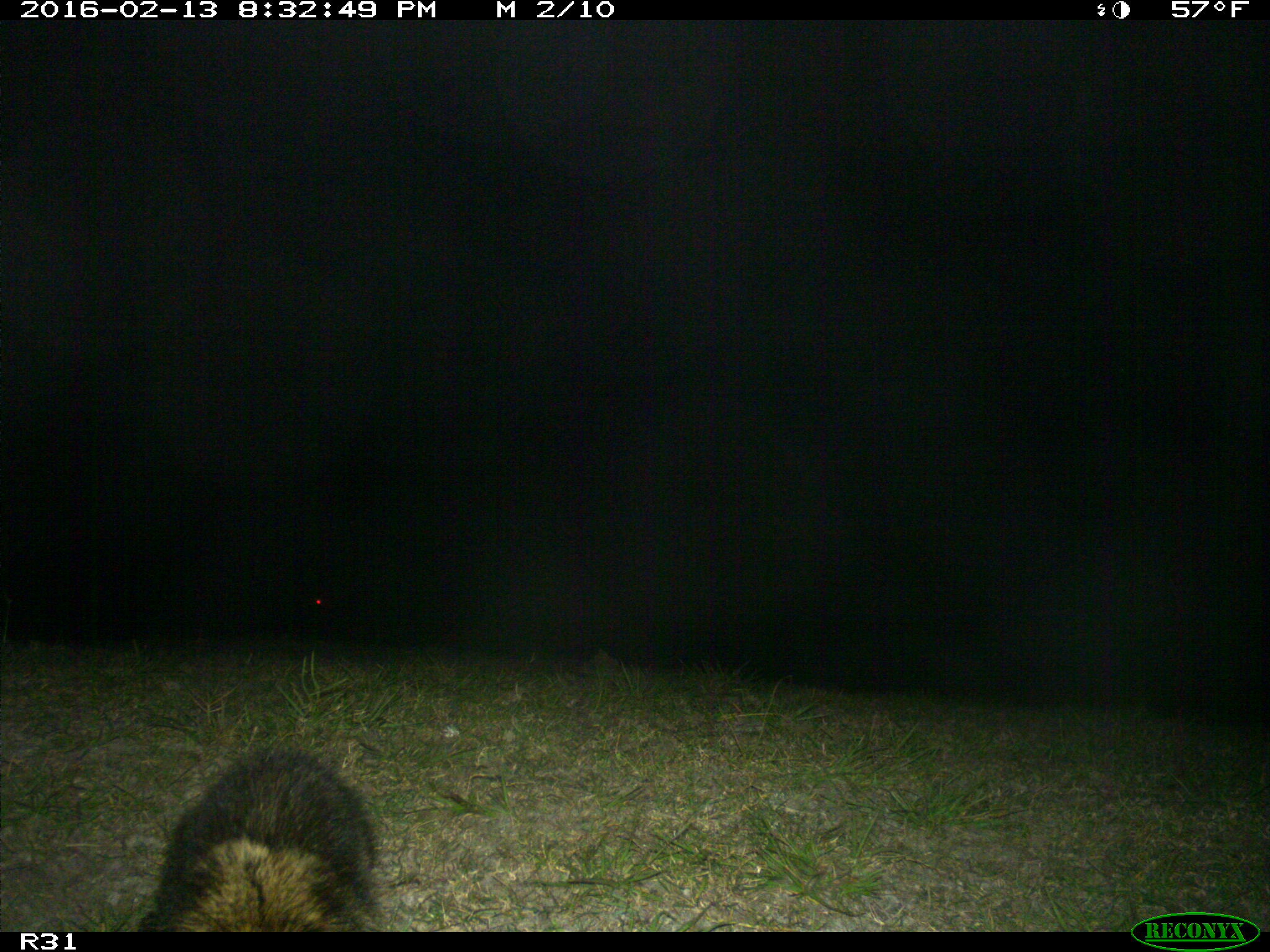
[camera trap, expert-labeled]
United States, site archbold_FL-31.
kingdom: Animalia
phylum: Chordata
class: Mammalia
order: Carnivora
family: Procyonidae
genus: Procyon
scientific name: Procyon lotor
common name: common raccoon